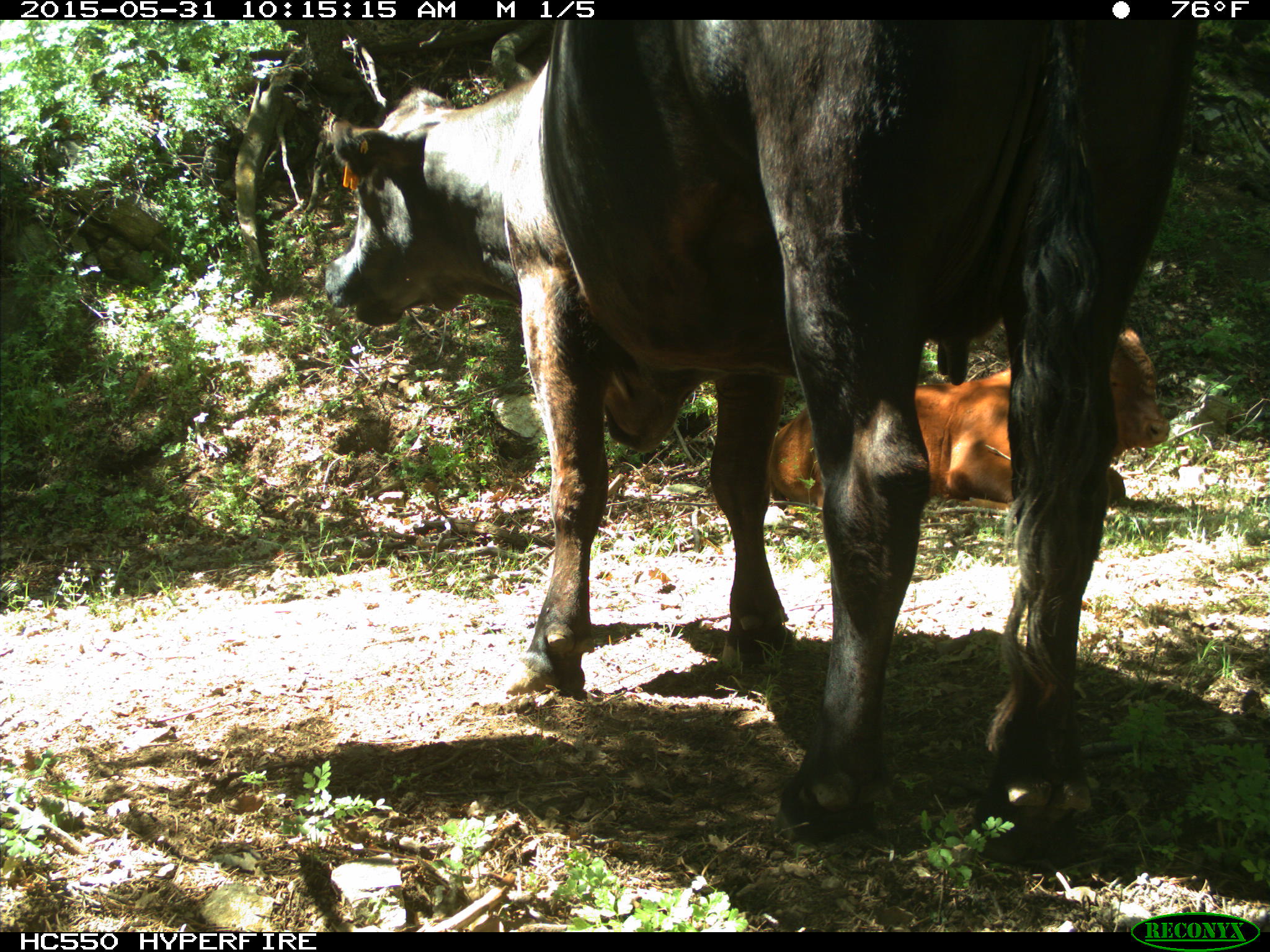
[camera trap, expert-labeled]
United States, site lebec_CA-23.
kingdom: Animalia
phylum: Chordata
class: Mammalia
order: Artiodactyla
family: Bovidae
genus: Bos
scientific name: Bos taurus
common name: domestic cow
Bos taurus (domestic cow).